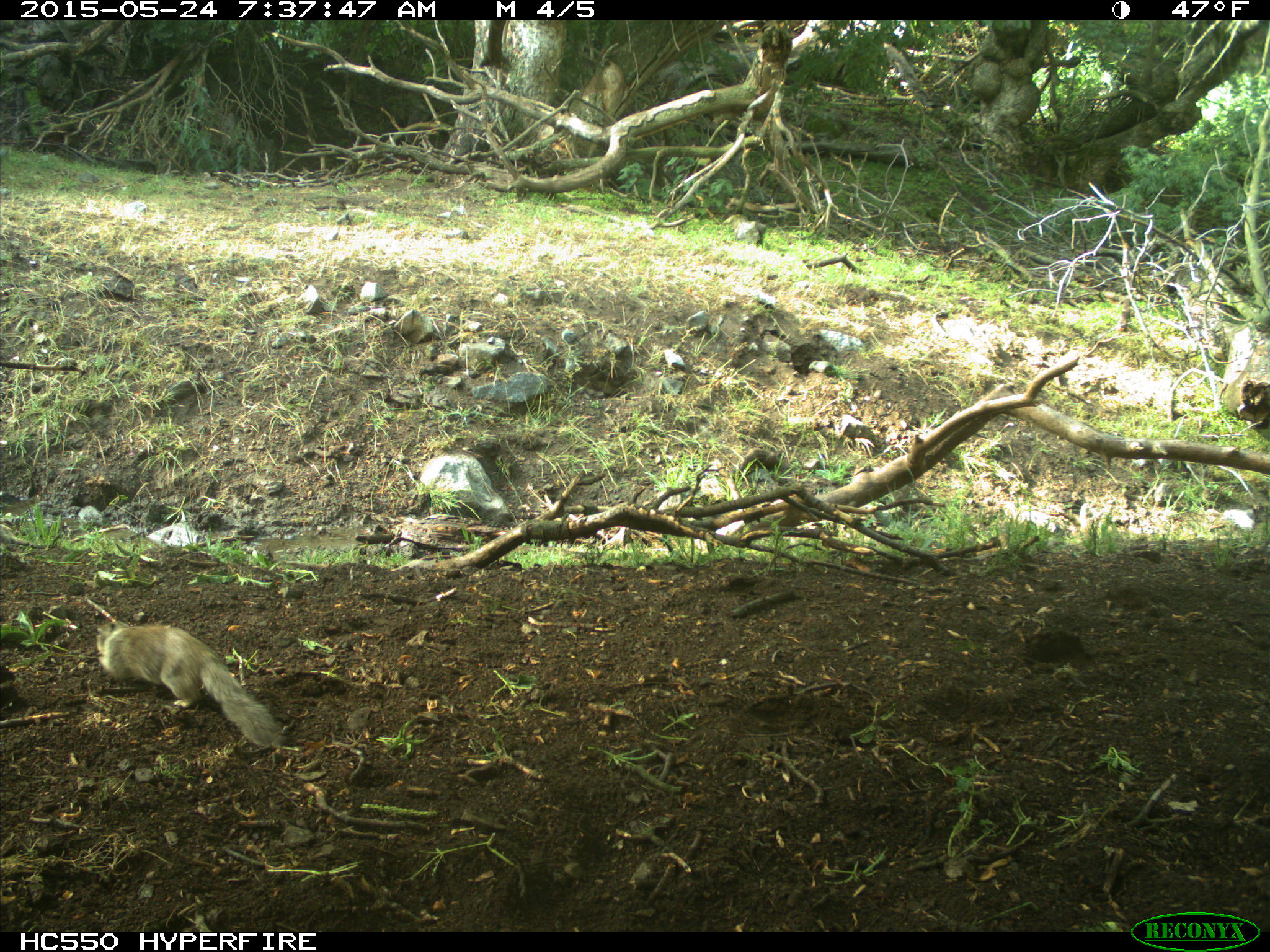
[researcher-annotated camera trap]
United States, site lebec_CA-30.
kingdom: Animalia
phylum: Chordata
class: Mammalia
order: Rodentia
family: Sciuridae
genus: Otospermophilus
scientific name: Otospermophilus beecheyi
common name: california ground squirrel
Otospermophilus beecheyi (california ground squirrel).